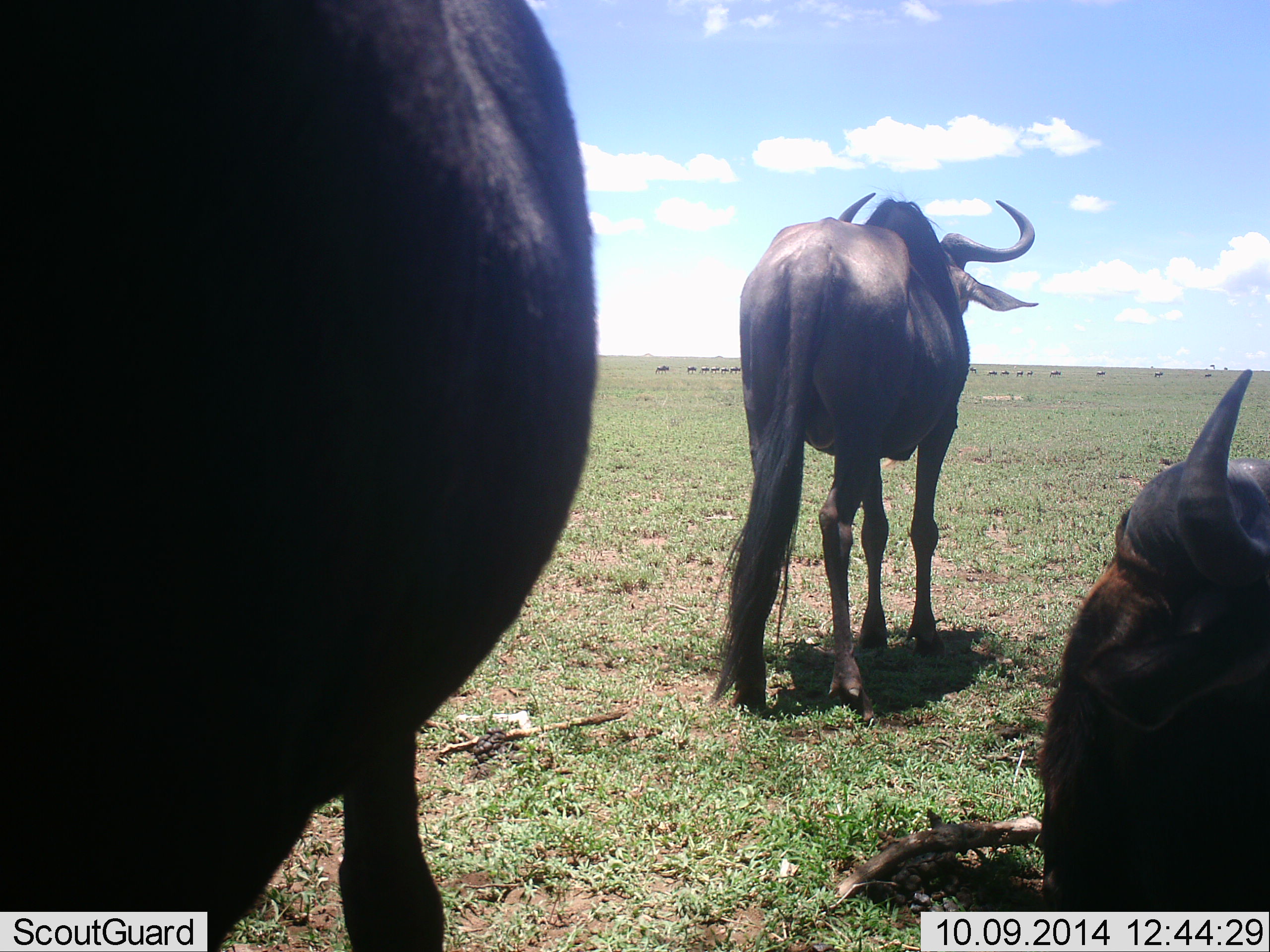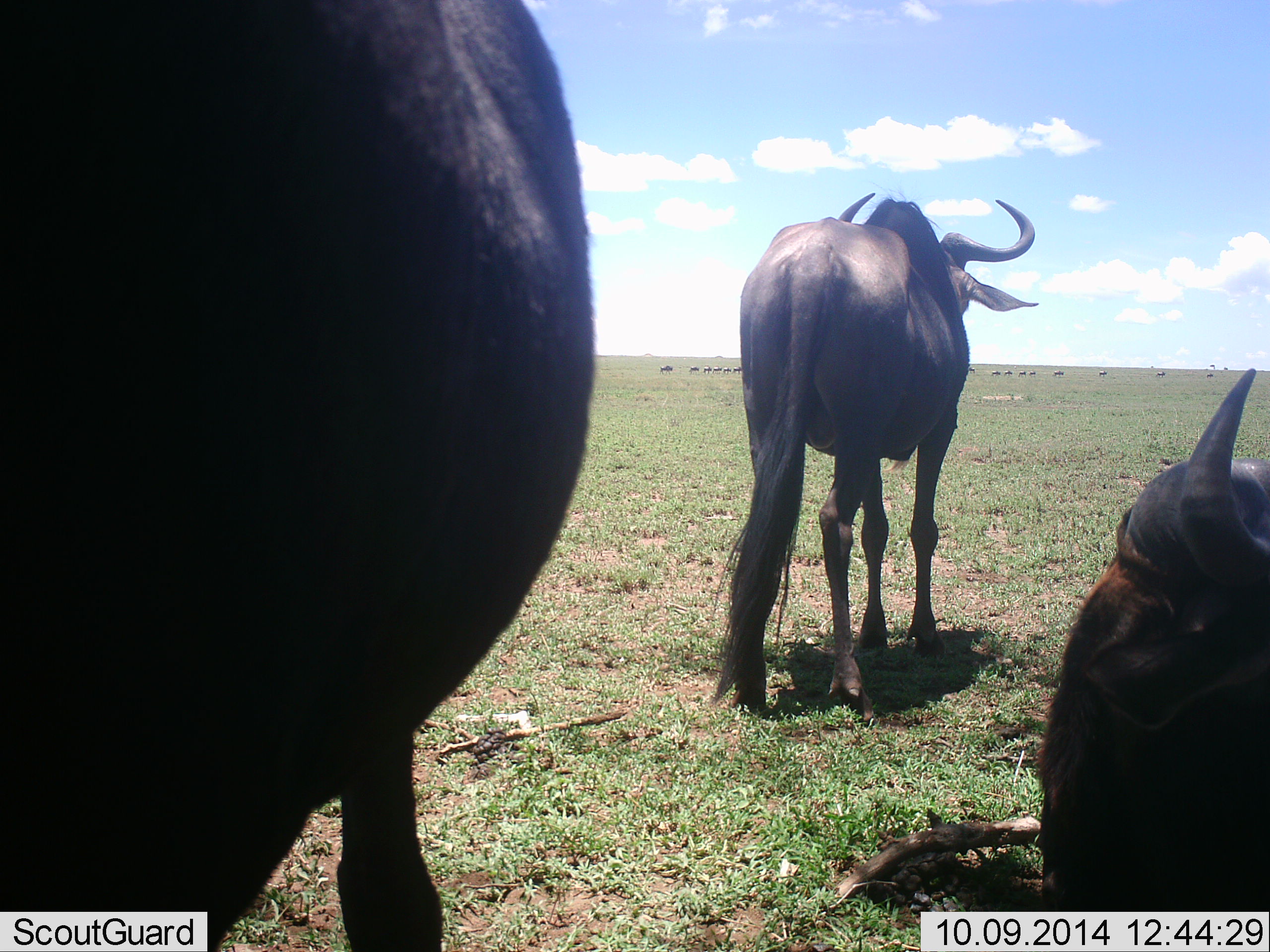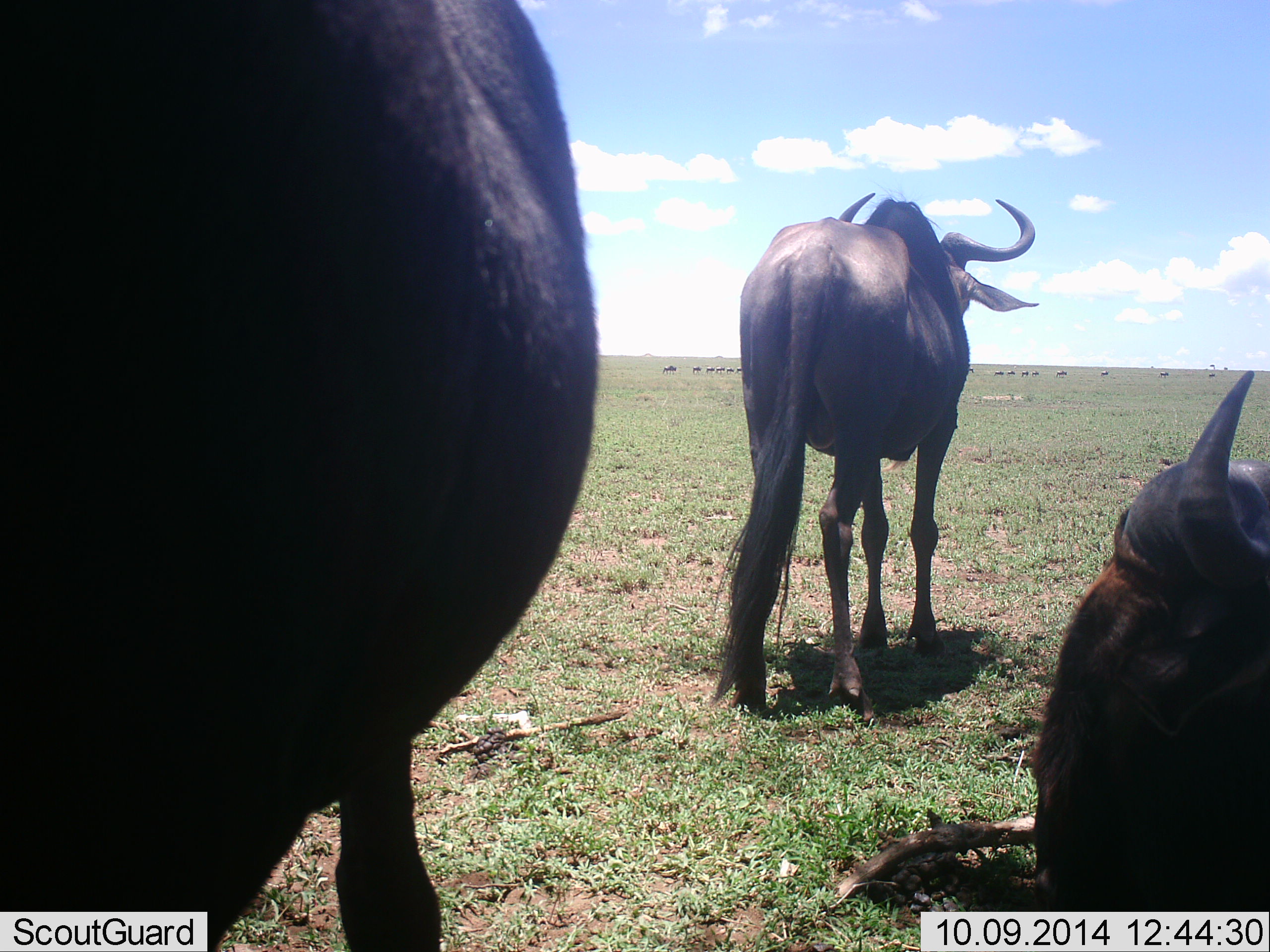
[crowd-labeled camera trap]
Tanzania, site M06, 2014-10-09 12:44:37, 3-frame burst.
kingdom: Animalia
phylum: Chordata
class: Mammalia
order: Artiodactyla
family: Bovidae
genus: Connochaetes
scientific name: Connochaetes taurinus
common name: blue wildebeest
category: wildebeest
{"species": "wildebeest (blue wildebeest) (Connochaetes taurinus)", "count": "3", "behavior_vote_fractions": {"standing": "80%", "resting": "80%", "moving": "40%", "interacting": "0%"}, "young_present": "0%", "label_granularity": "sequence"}